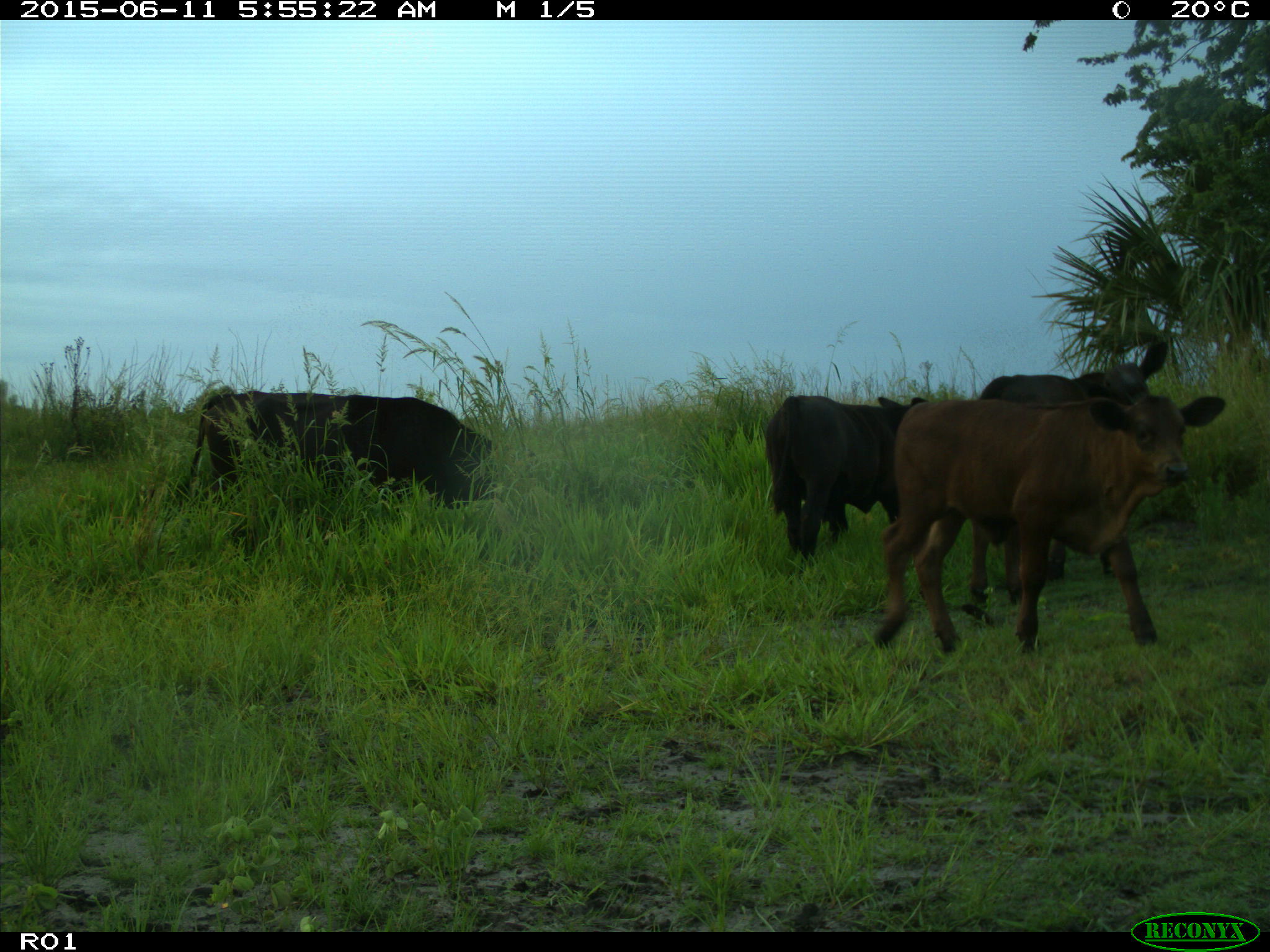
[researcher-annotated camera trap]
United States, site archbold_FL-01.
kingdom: Animalia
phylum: Chordata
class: Mammalia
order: Artiodactyla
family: Bovidae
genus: Bos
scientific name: Bos taurus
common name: domestic cow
Bos taurus (domestic cow).